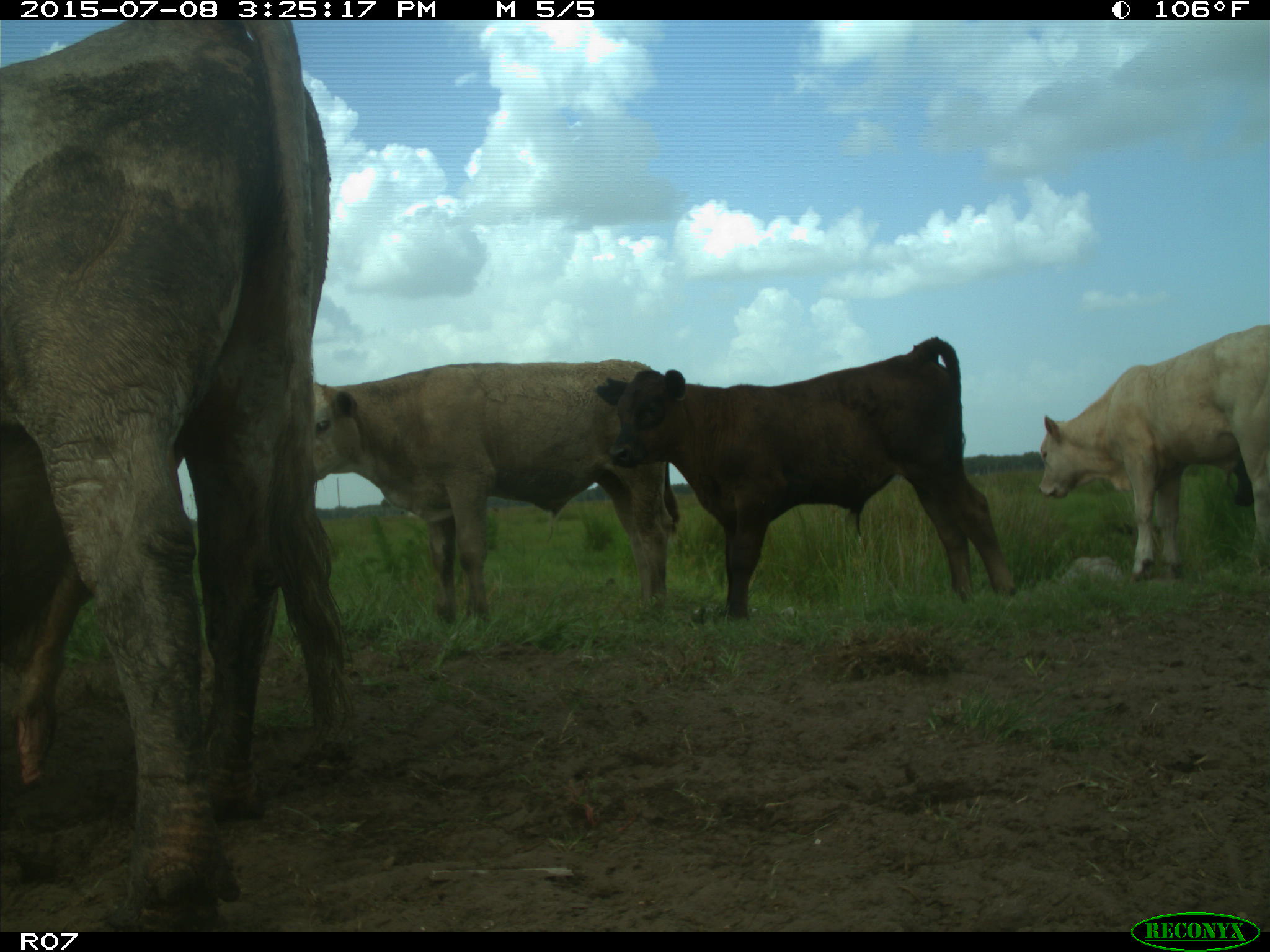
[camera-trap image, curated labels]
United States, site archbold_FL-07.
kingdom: Animalia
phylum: Chordata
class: Mammalia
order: Artiodactyla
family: Bovidae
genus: Bos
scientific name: Bos taurus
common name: domestic cow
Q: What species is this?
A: Bos taurus (domestic cow).